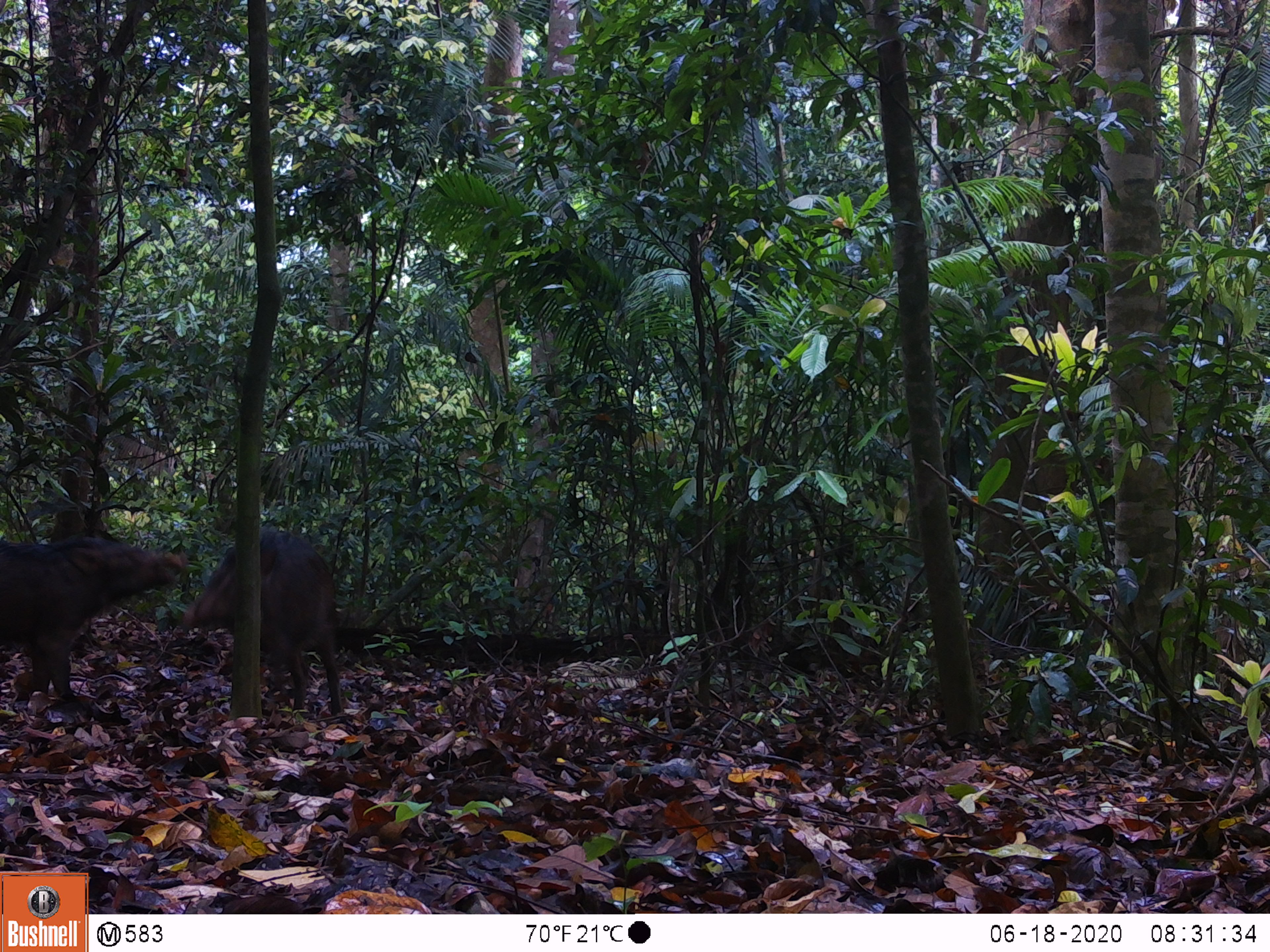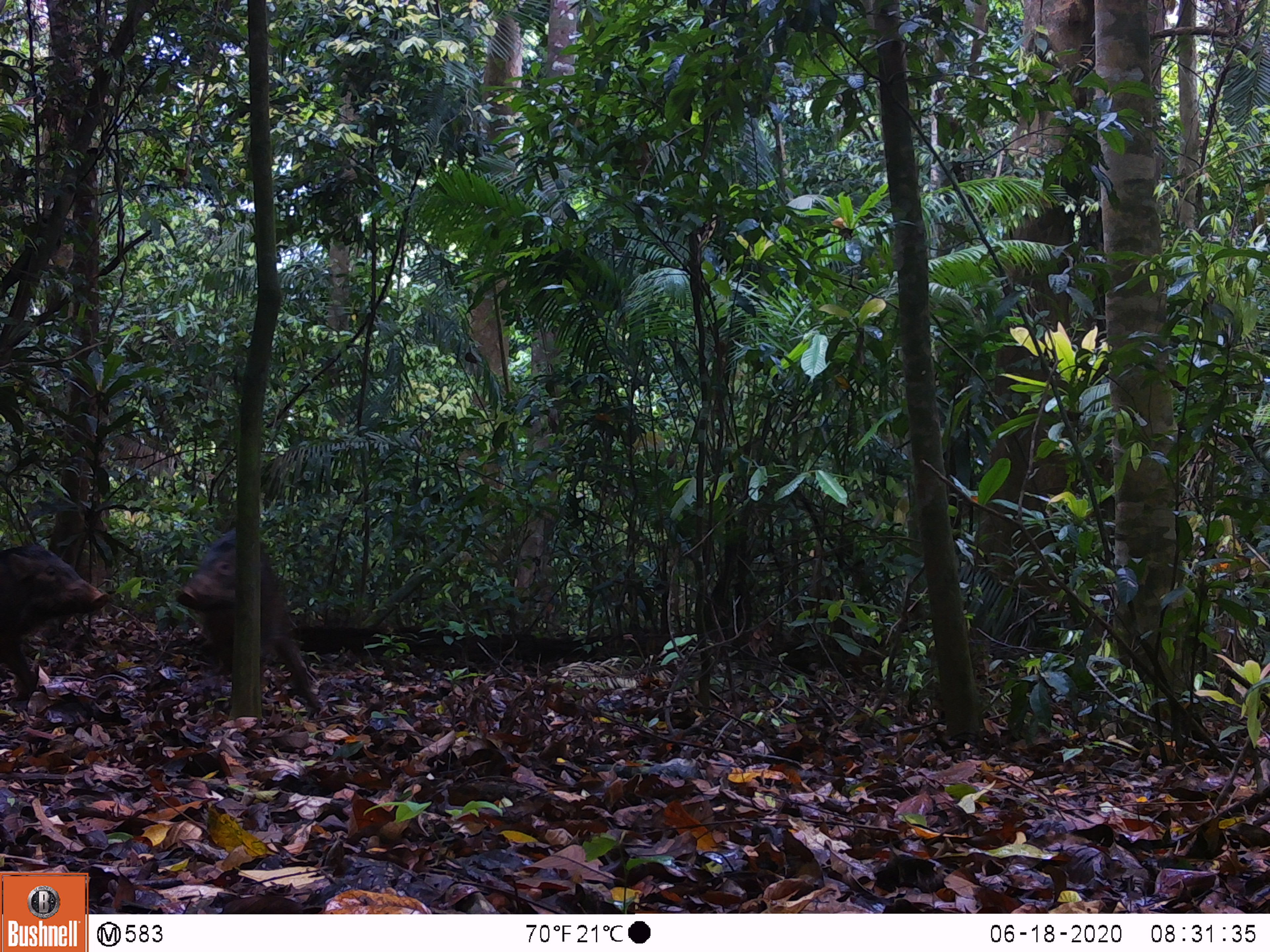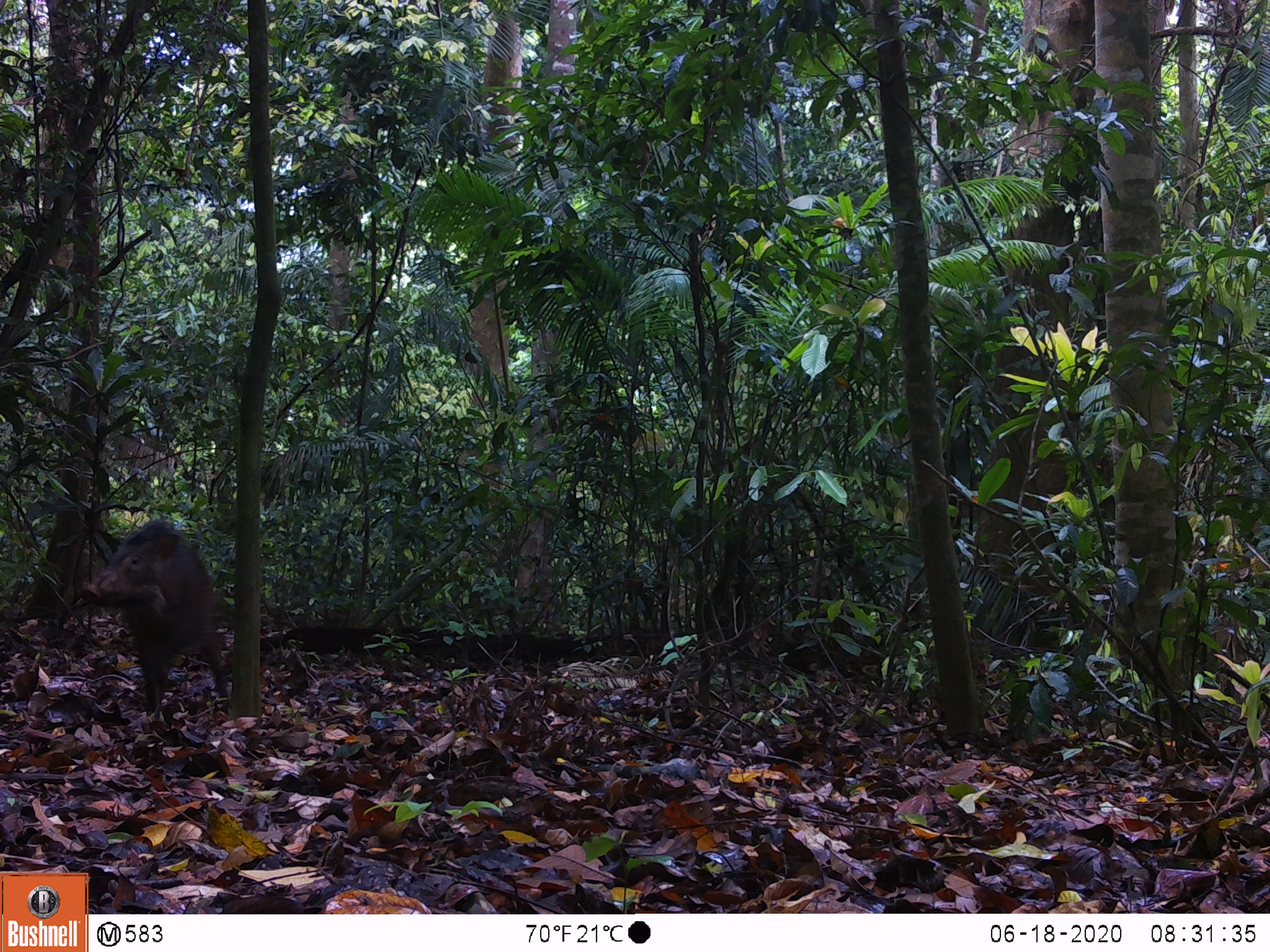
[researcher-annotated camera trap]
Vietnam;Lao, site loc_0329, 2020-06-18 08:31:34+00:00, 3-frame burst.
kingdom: Animalia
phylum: Chordata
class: Mammalia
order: Artiodactyla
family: Suidae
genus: Sus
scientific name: Sus scrofa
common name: eurasian wild pig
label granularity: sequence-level